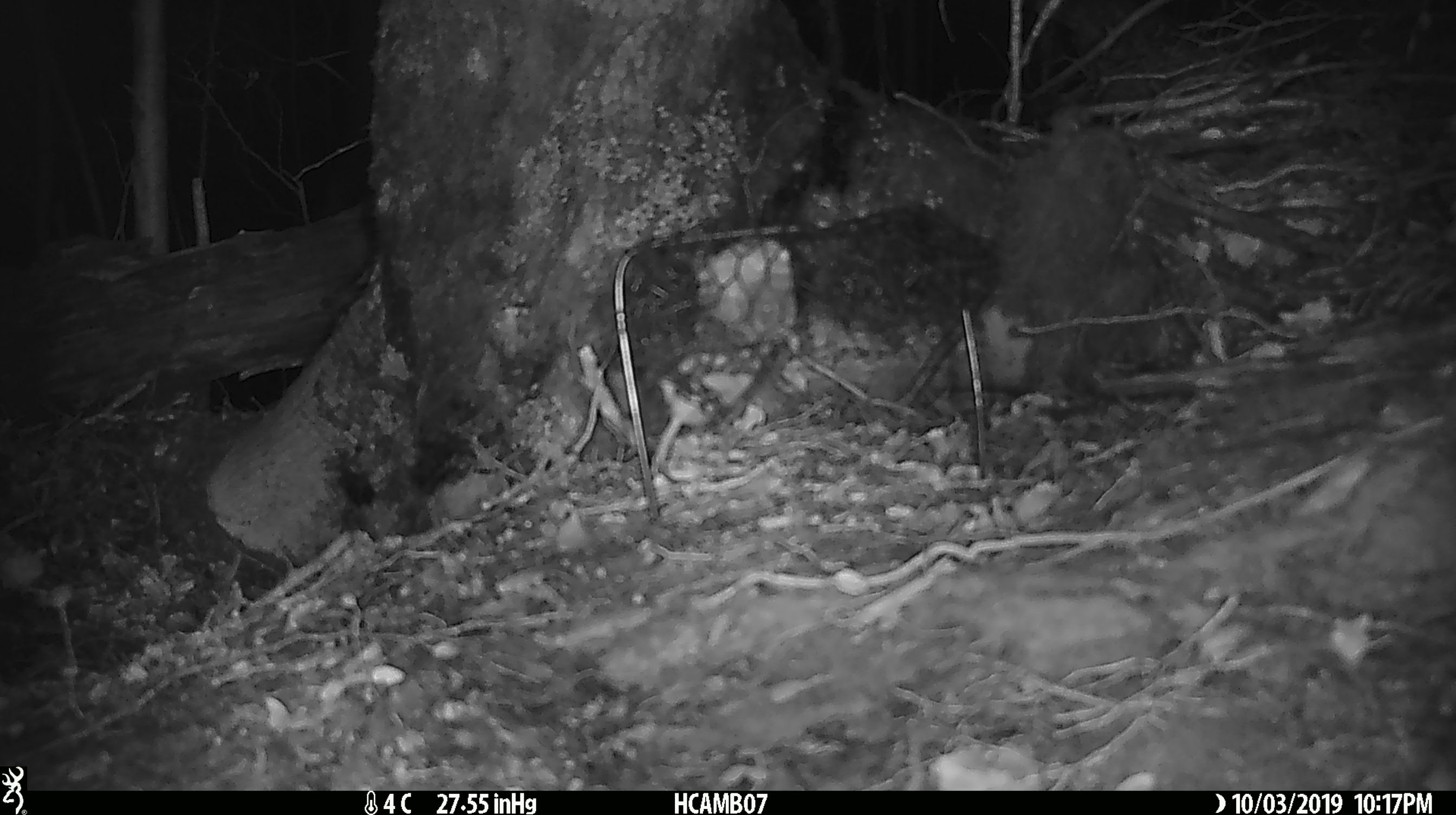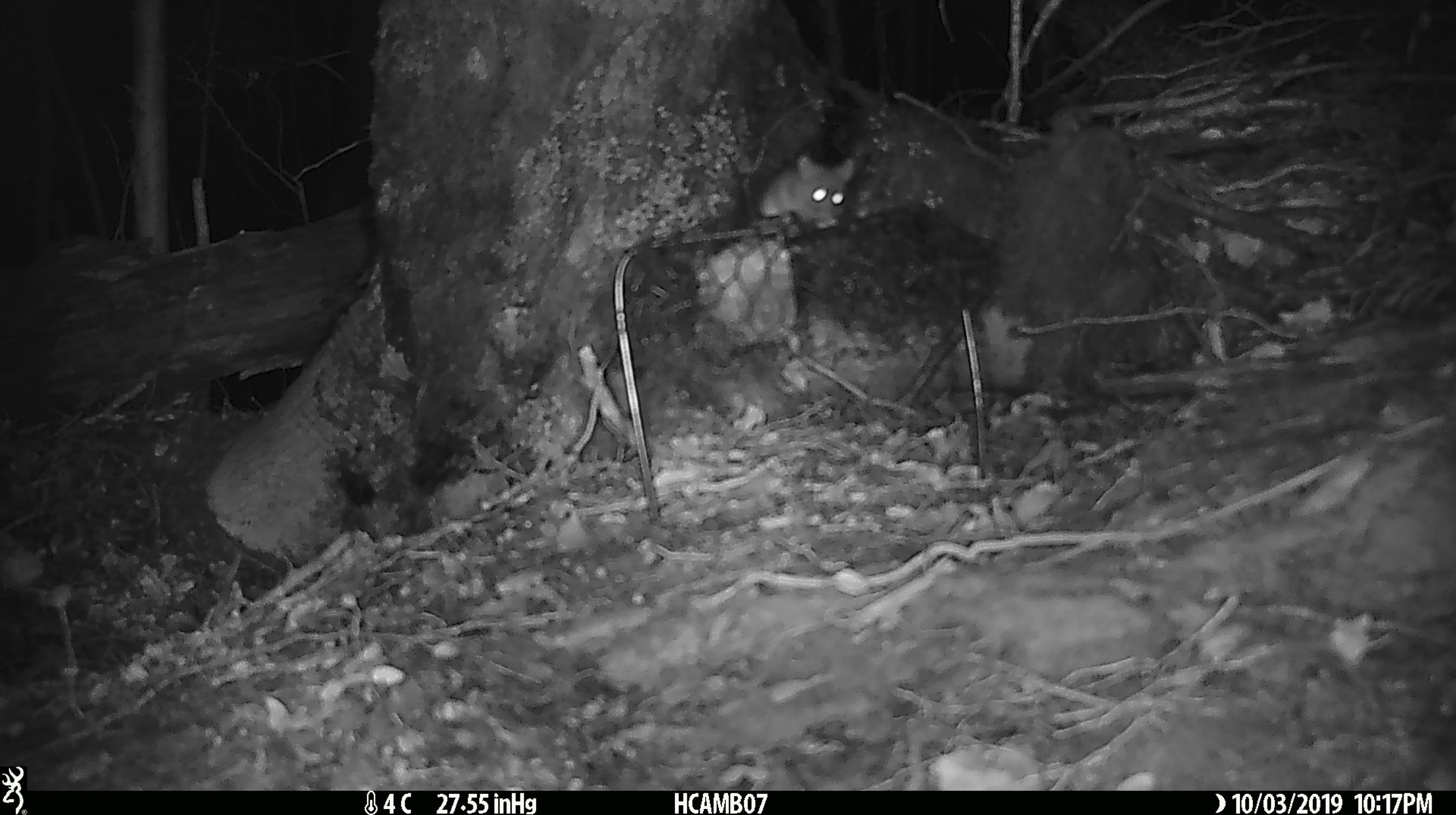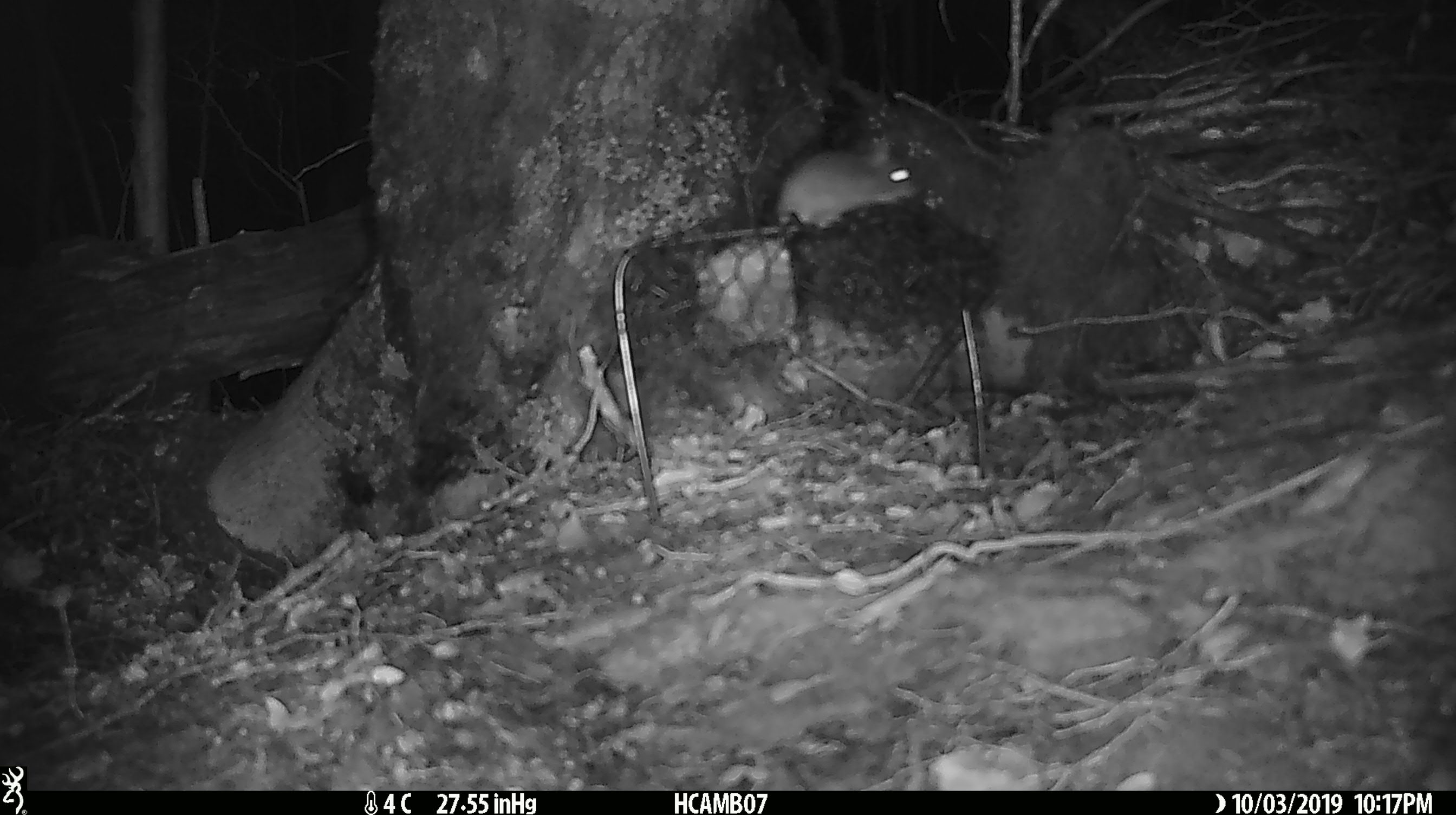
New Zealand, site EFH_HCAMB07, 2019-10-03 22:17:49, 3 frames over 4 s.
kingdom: Animalia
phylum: Chordata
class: Mammalia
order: Rodentia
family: Muridae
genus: Mus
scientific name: Mus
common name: mouse